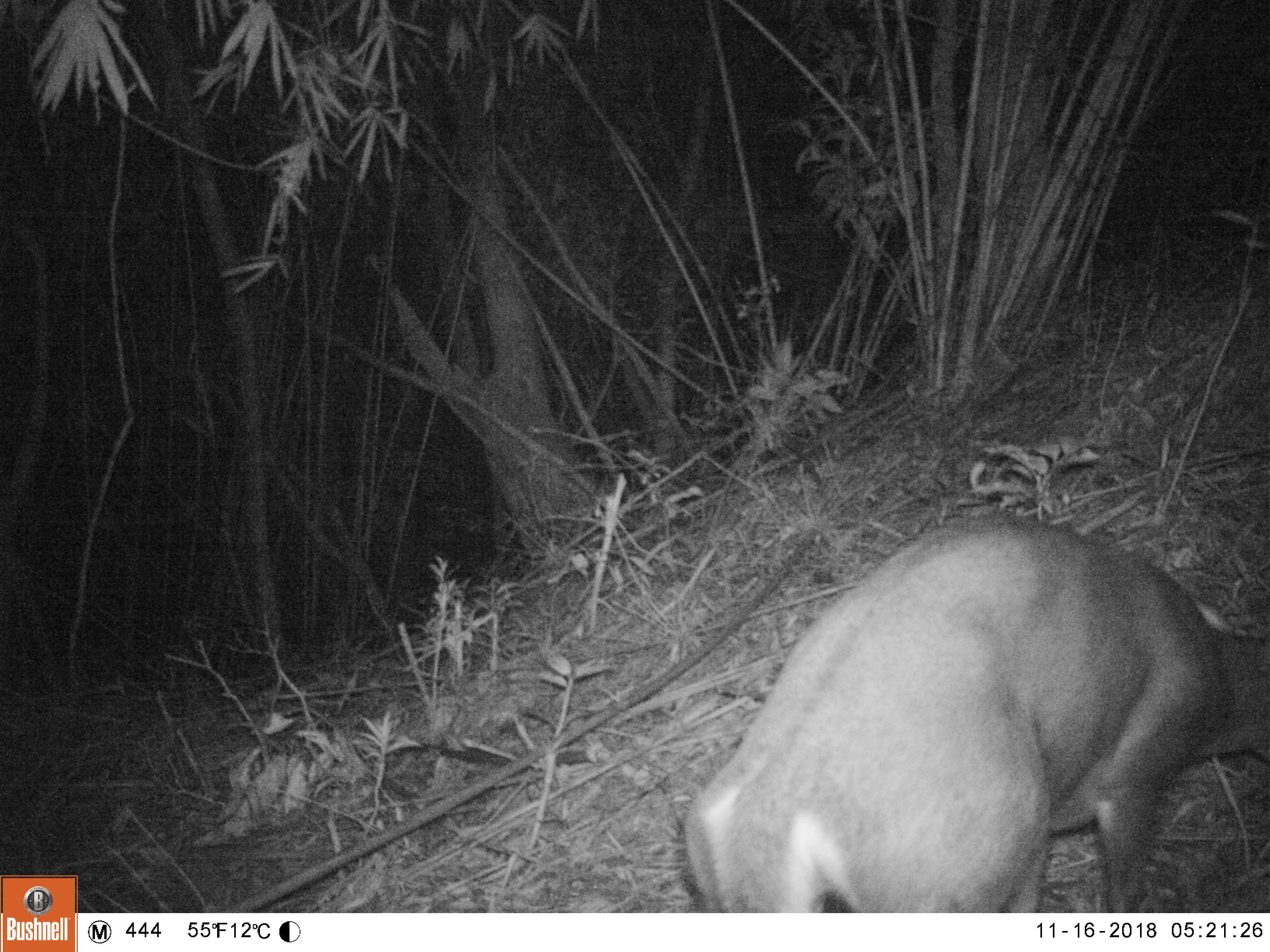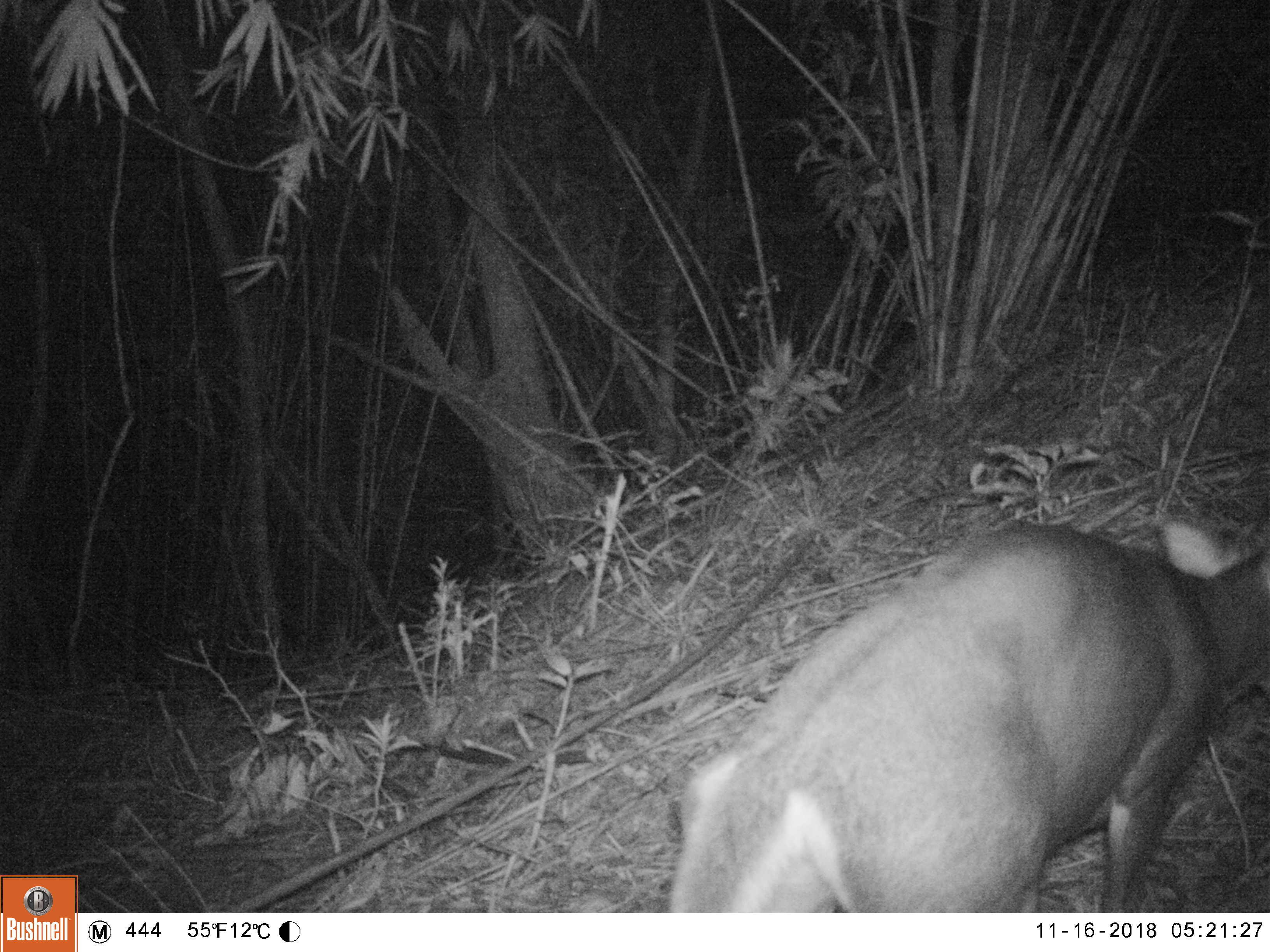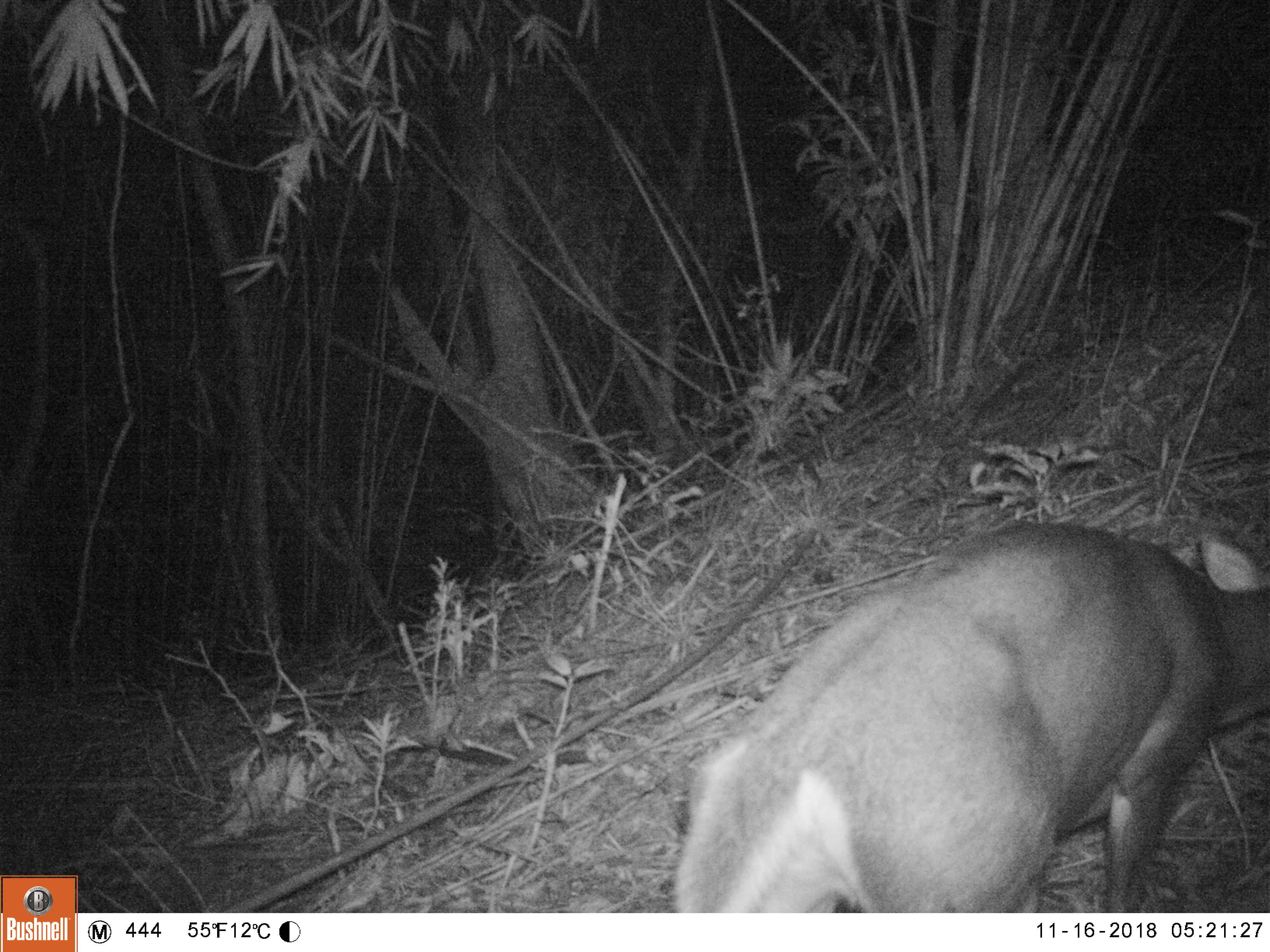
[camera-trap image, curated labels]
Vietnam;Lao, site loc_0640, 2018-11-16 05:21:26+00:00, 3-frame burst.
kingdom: Animalia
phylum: Chordata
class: Mammalia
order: Artiodactyla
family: Cervidae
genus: Muntiacus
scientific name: Muntiacus rooseveltorum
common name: roosevelt's muntjac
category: roosevelts muntjac group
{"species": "roosevelts muntjac group (roosevelt's muntjac) (Muntiacus rooseveltorum)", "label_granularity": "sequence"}